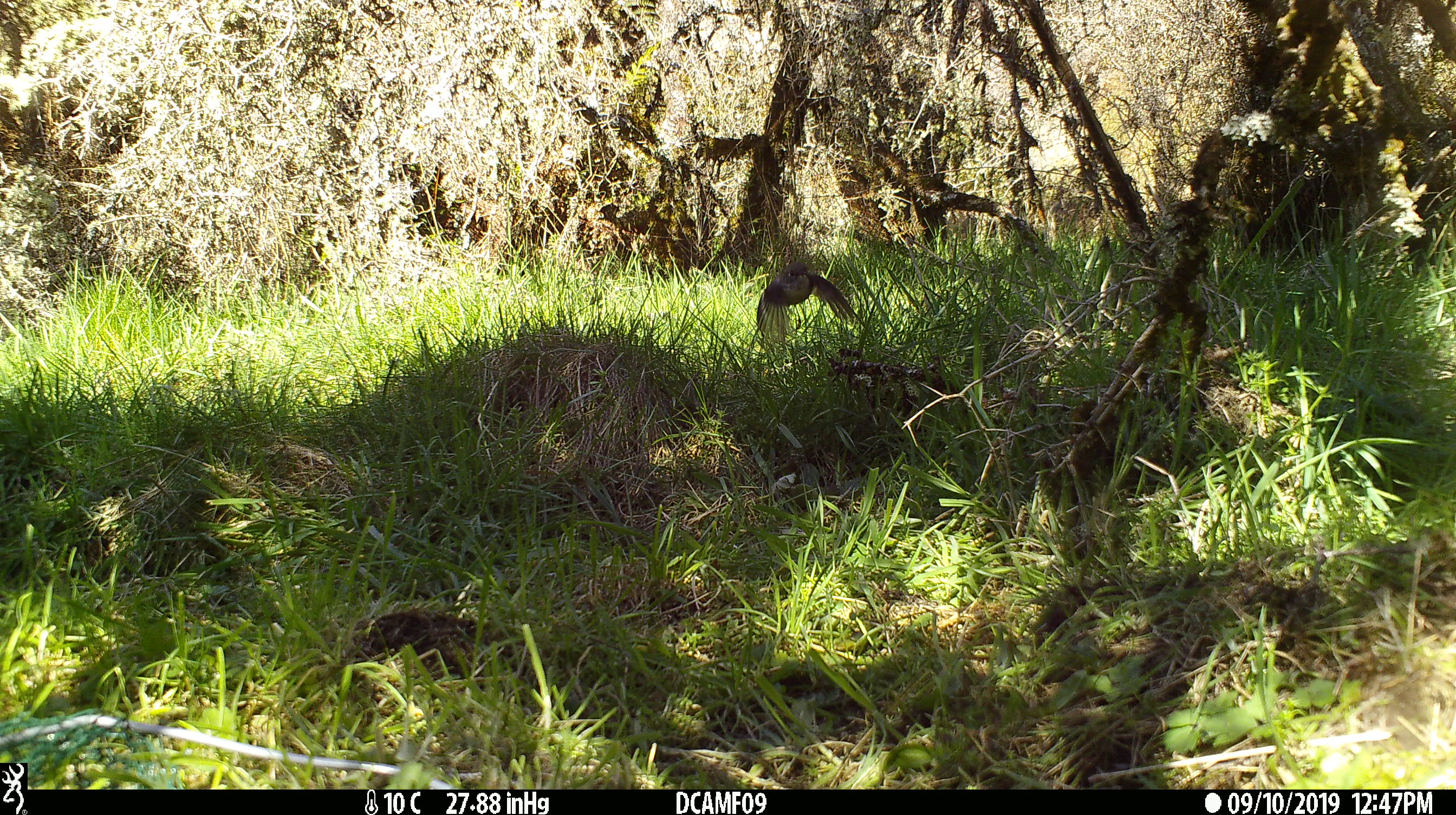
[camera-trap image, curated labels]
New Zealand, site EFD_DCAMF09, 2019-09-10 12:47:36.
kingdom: Animalia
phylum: Chordata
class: Aves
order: Passeriformes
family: Fringillidae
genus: Fringilla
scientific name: Fringilla coelebs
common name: common chaffinch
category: chaffinch